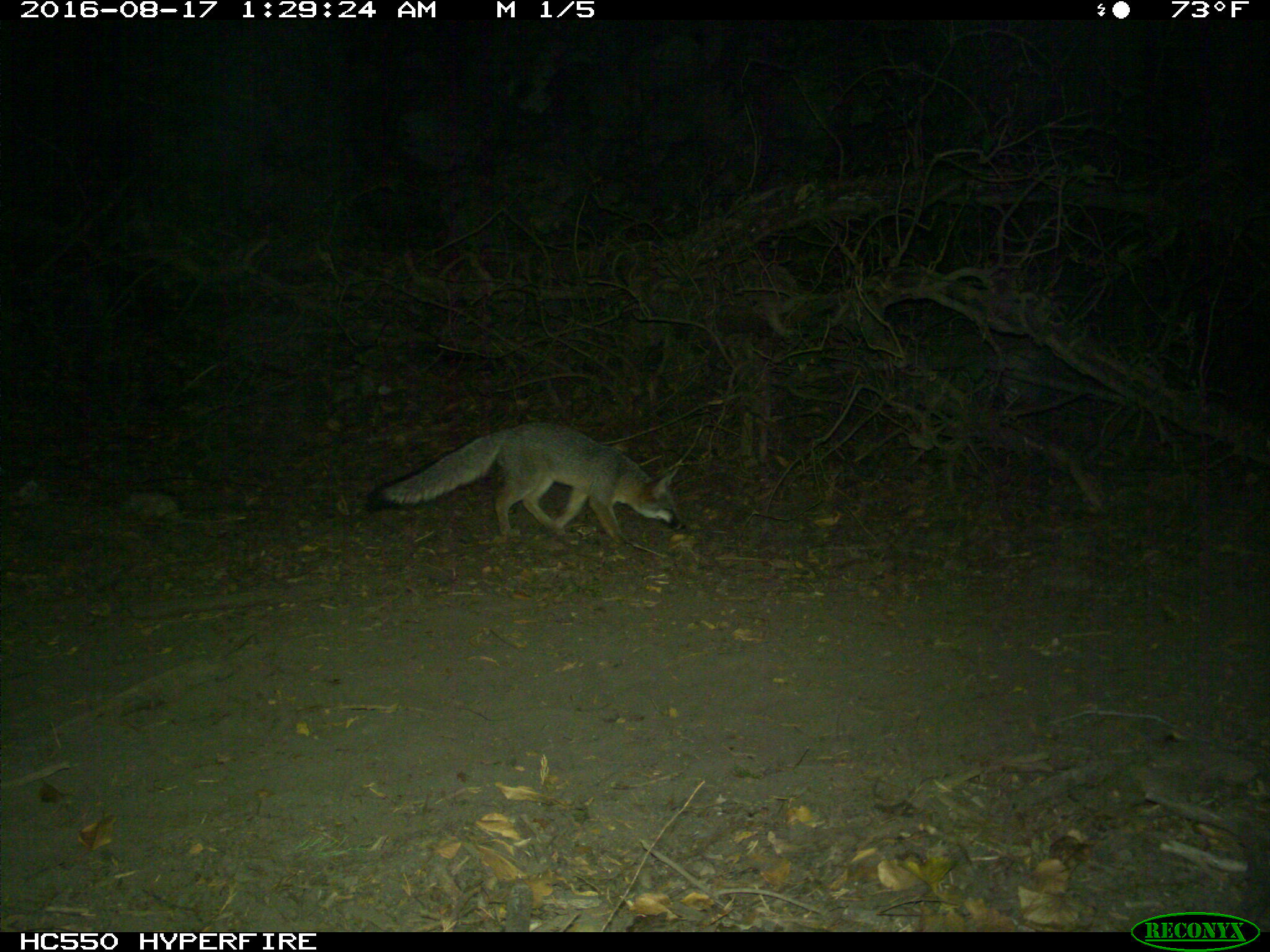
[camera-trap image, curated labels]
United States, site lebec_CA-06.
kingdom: Animalia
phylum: Chordata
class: Mammalia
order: Carnivora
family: Canidae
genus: Urocyon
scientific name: Urocyon cinereoargenteus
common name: gray fox